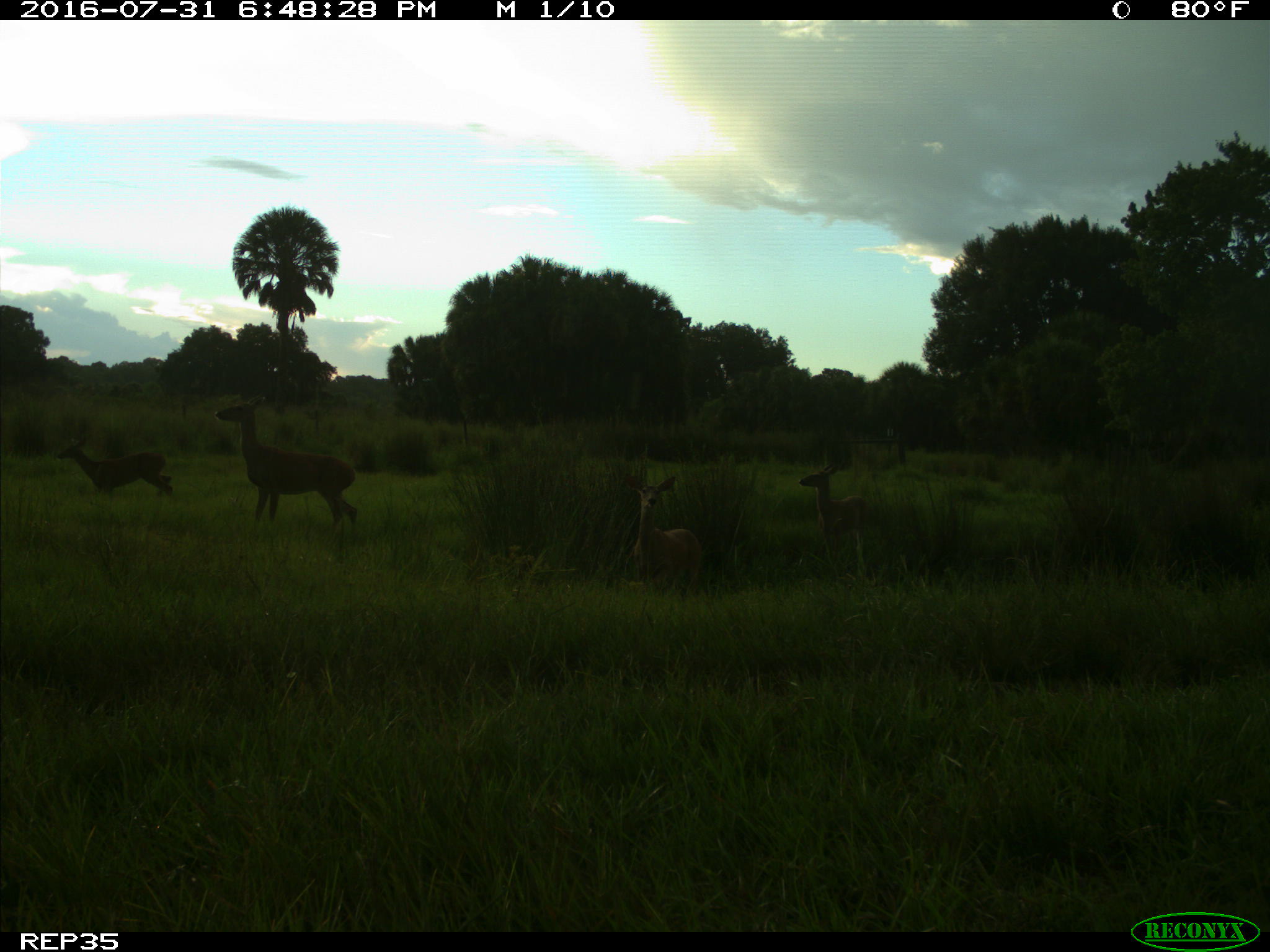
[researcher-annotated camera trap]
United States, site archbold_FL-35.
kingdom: Animalia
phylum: Chordata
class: Mammalia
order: Artiodactyla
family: Cervidae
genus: Odocoileus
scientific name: Odocoileus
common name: deer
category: unidentified deer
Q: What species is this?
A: Unidentified deer (deer) (Odocoileus).